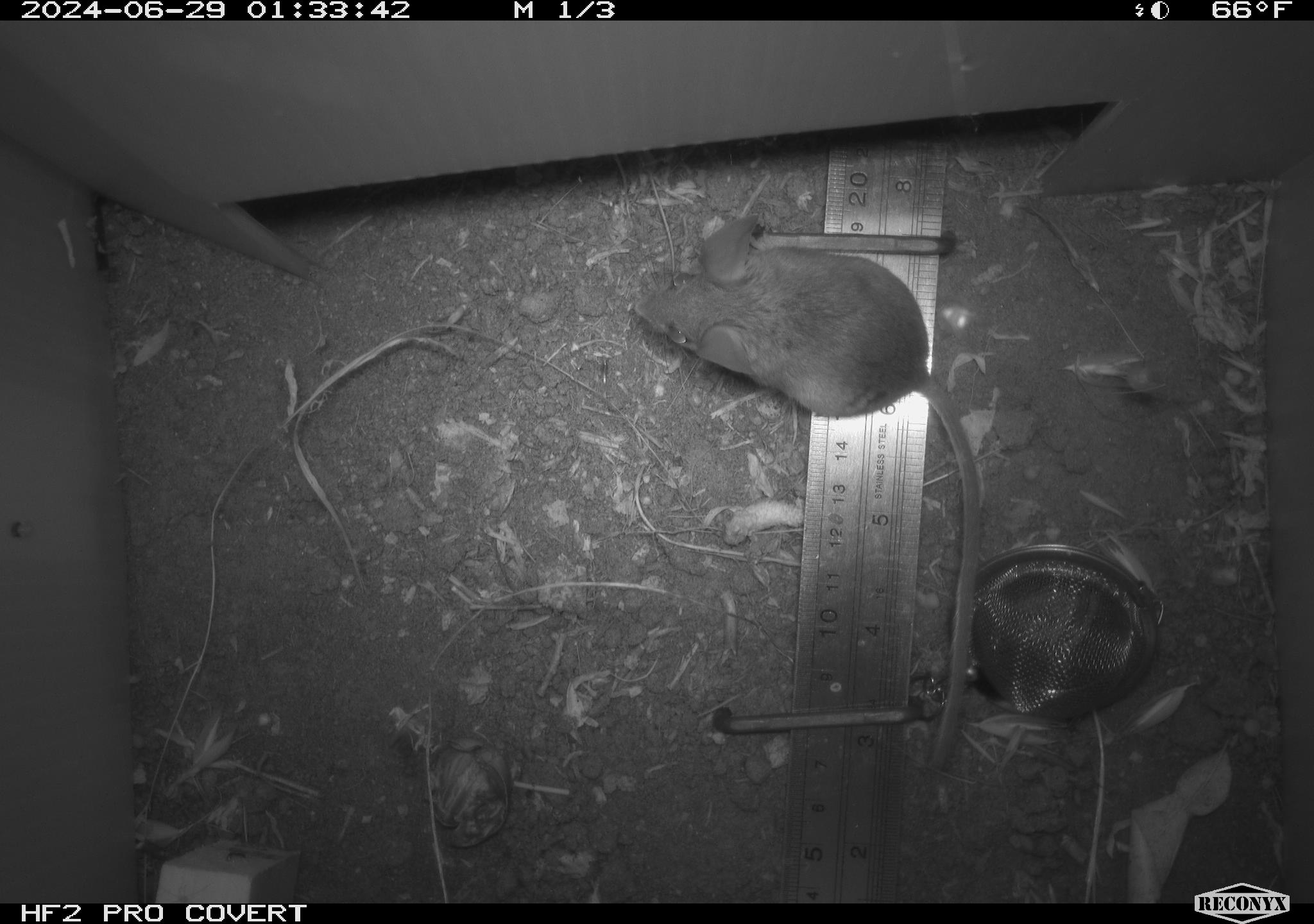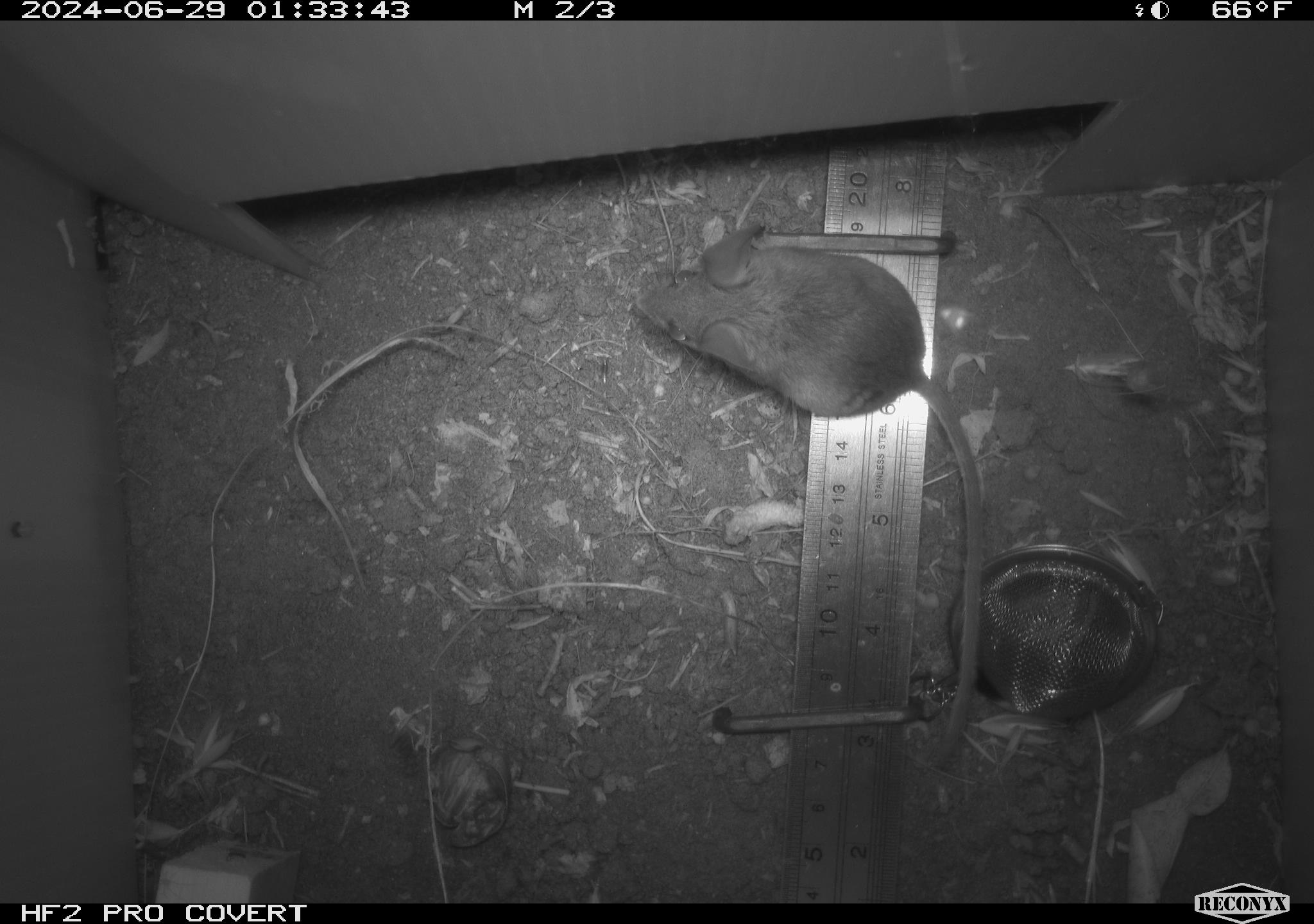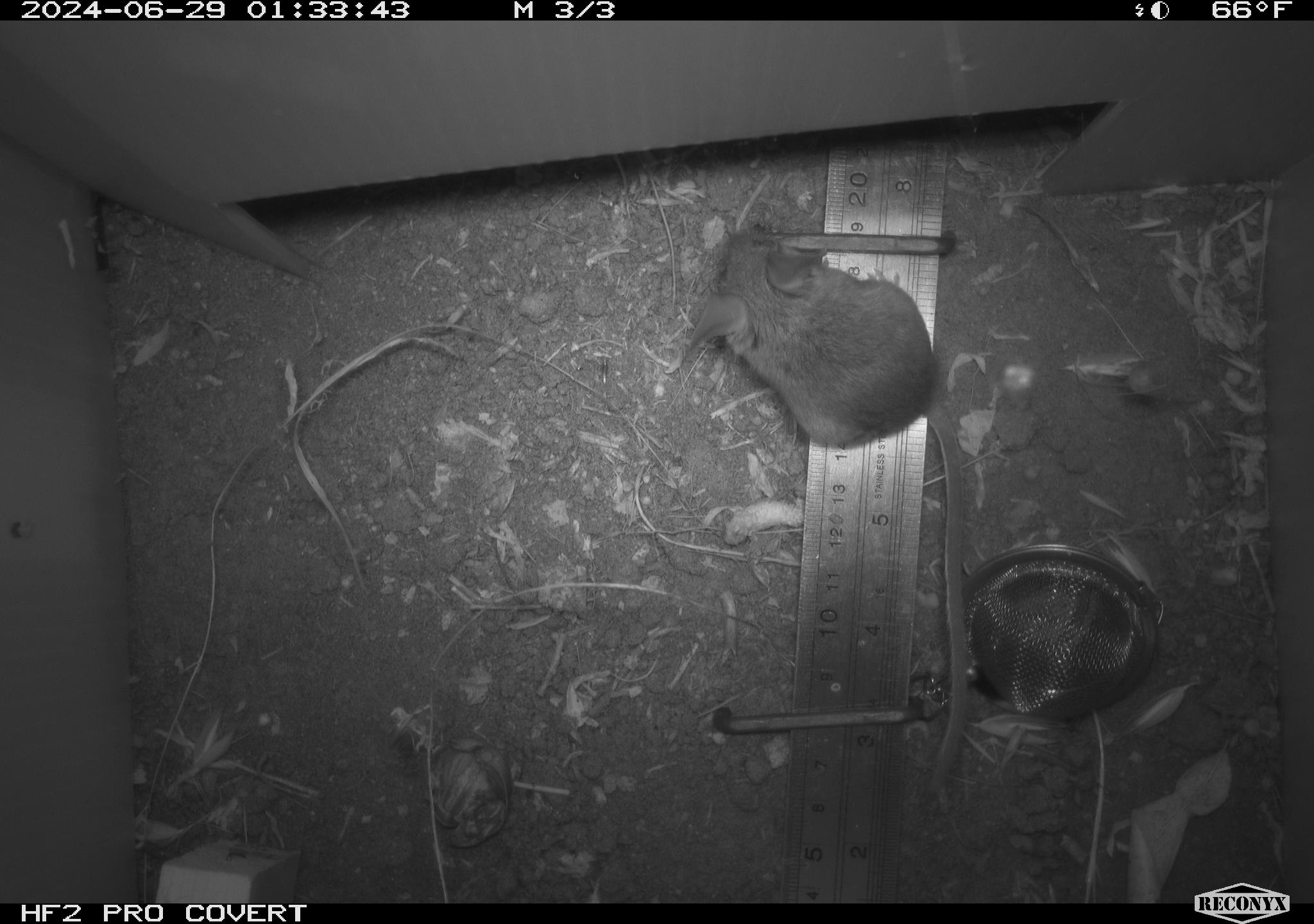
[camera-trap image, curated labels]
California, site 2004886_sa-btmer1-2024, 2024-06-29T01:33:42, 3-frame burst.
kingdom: Animalia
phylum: Chordata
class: Mammalia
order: Rodentia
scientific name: Rodentia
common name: mouse species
Mouse species (Rodentia).